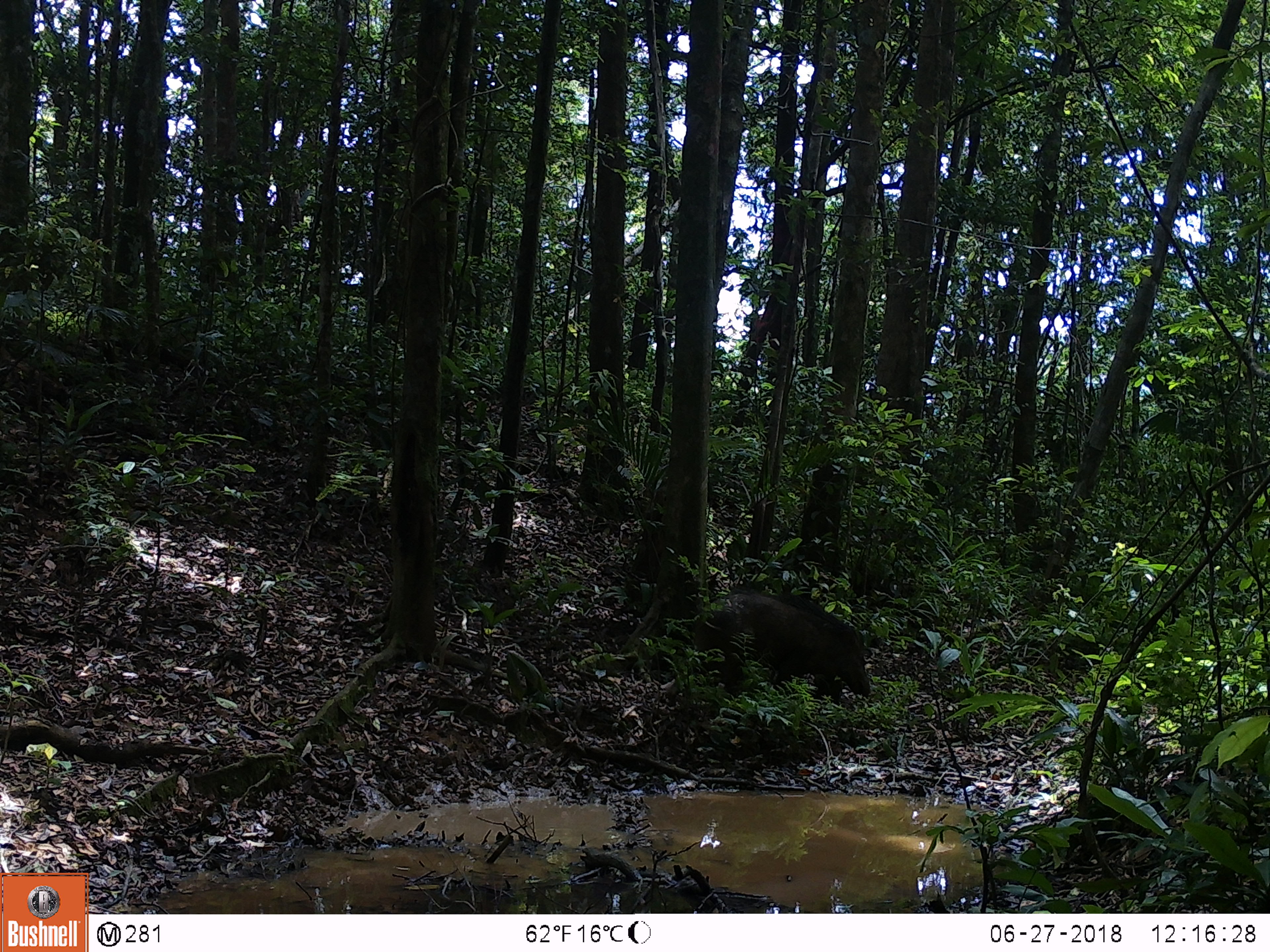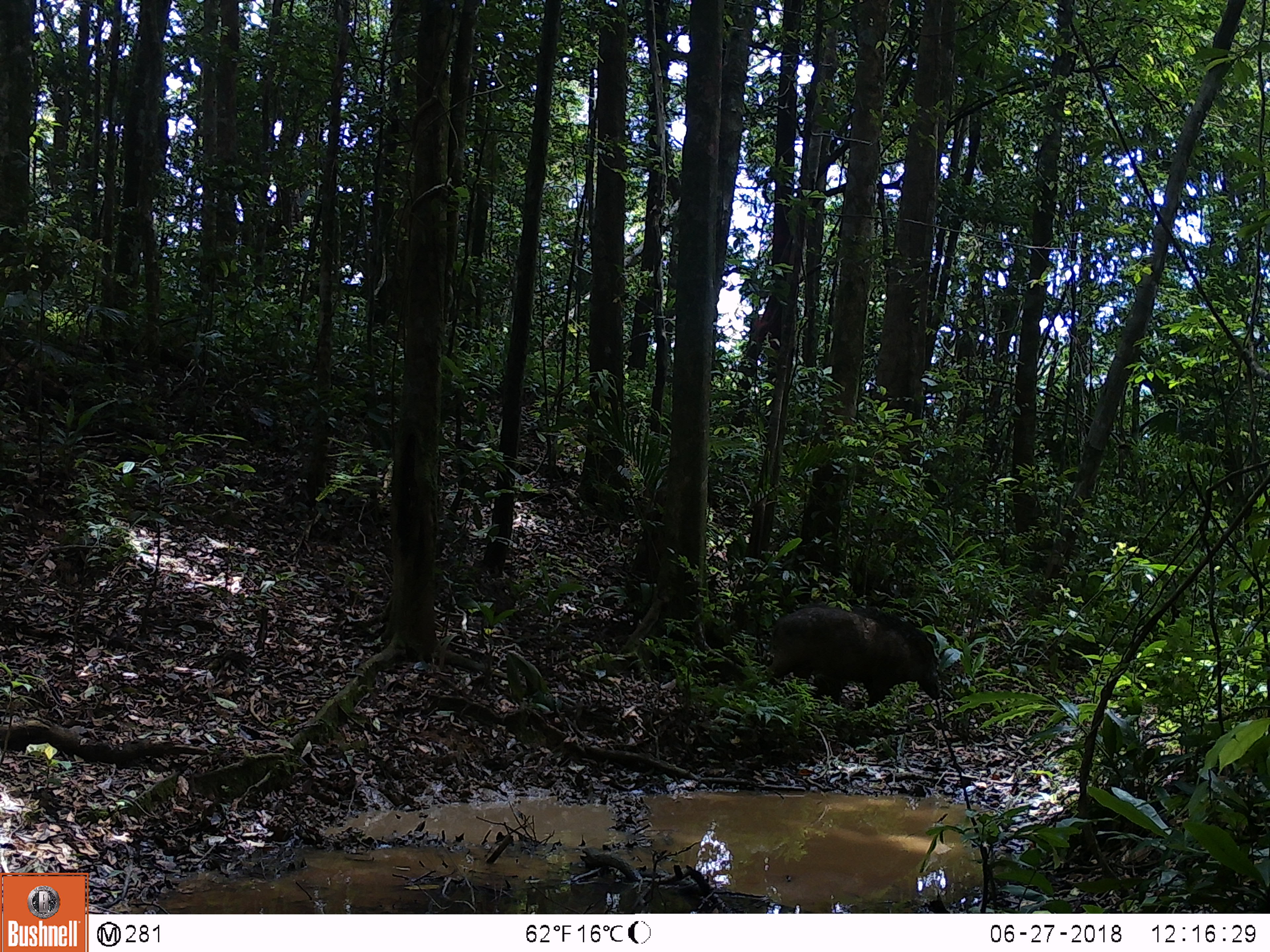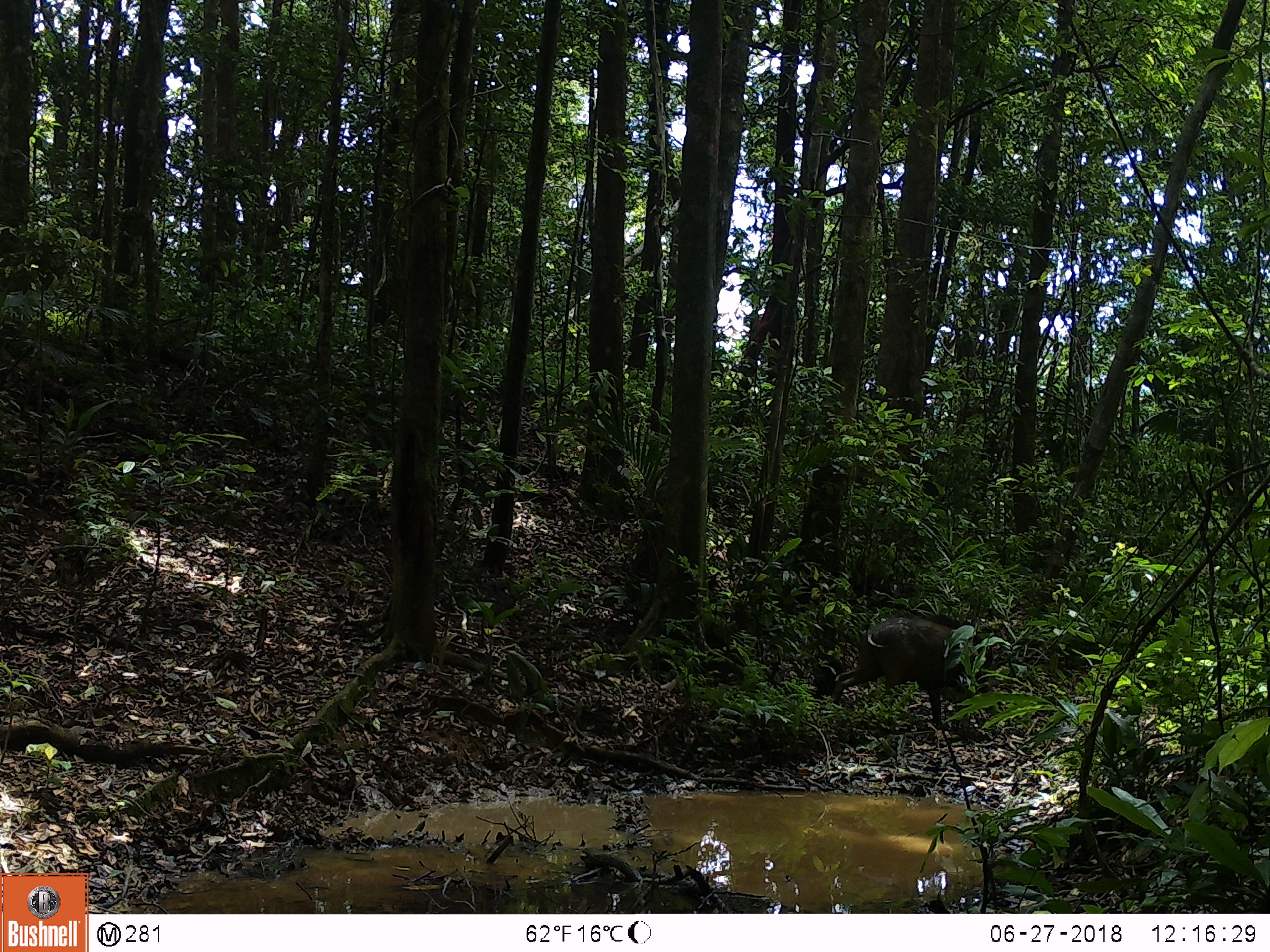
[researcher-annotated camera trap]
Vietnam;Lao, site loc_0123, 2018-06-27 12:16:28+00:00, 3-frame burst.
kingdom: Animalia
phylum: Chordata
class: Mammalia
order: Artiodactyla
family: Suidae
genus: Sus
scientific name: Sus scrofa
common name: eurasian wild pig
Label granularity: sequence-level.